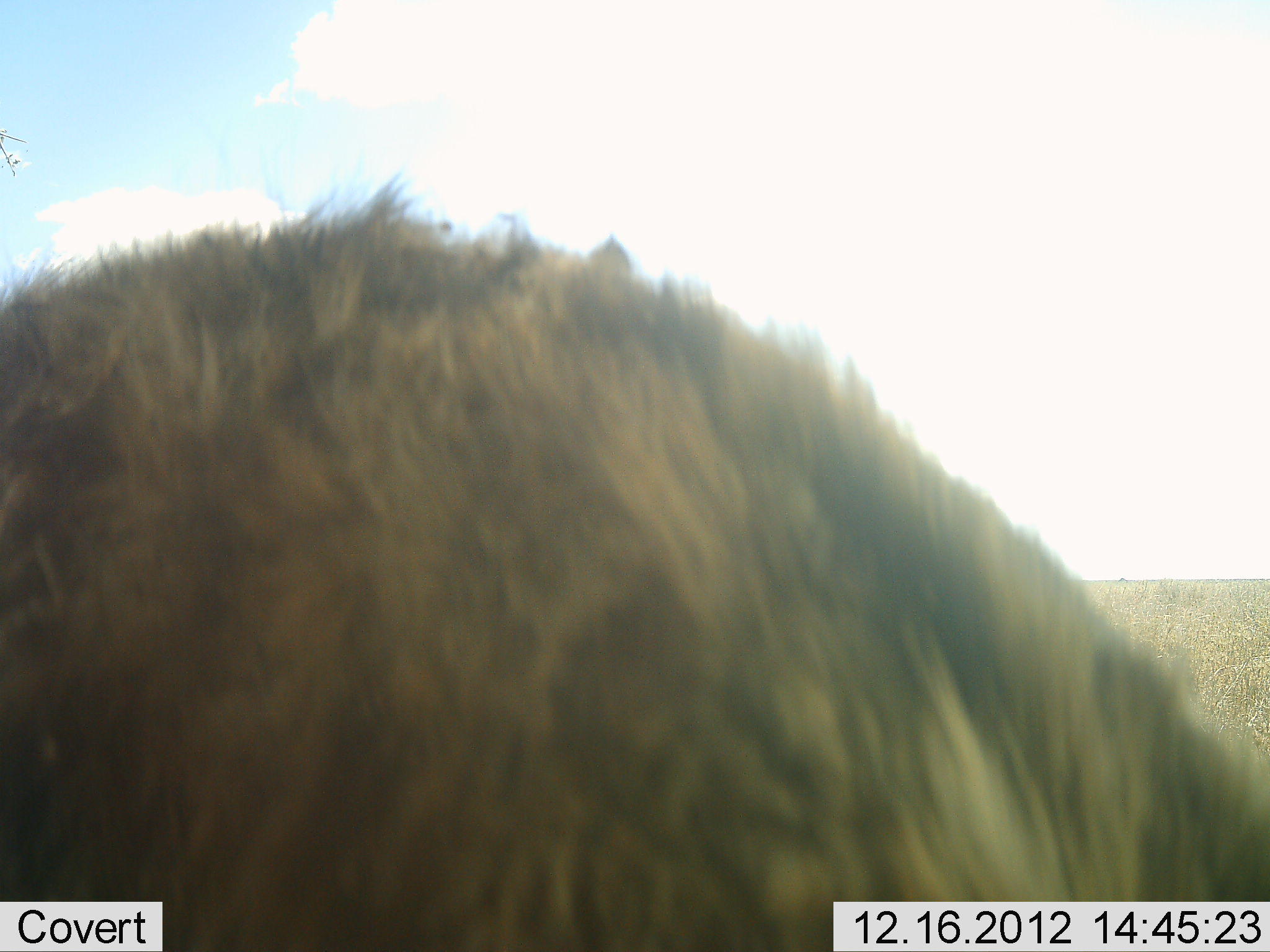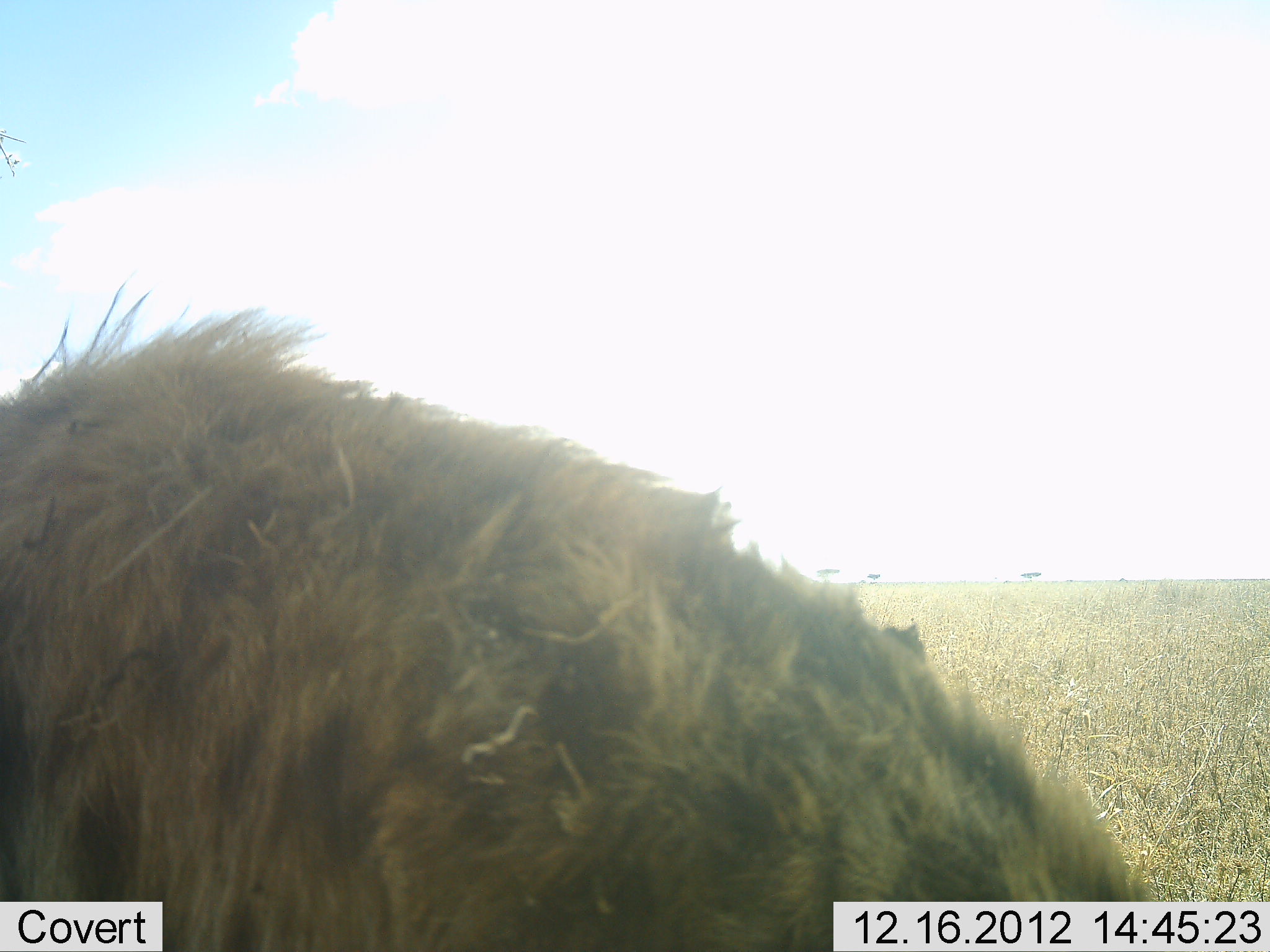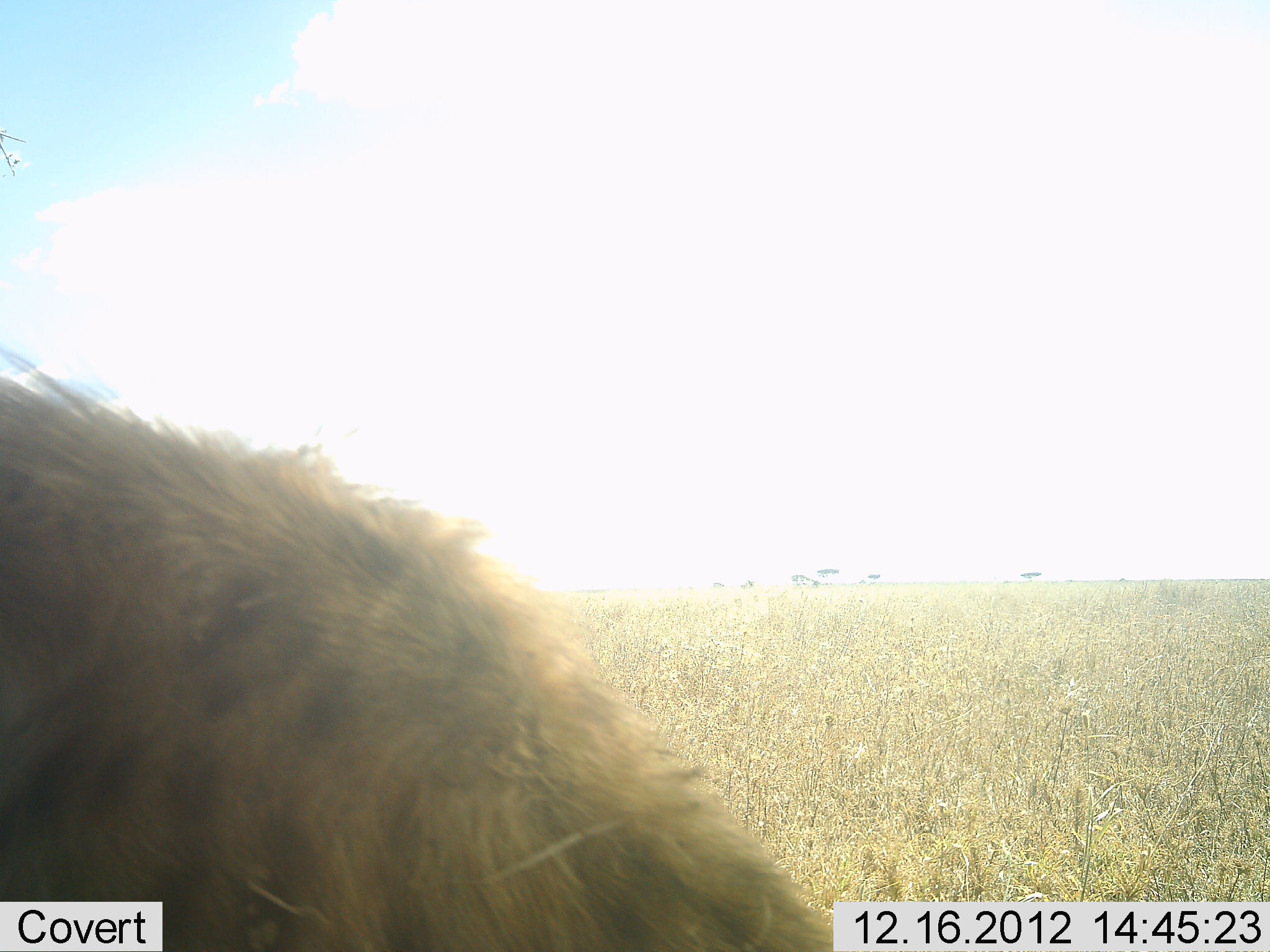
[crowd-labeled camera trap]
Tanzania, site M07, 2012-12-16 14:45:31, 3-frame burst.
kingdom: Animalia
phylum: Chordata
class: Mammalia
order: Carnivora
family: Hyaenidae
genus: Crocuta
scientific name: Crocuta crocuta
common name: spotted hyena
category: hyenaspotted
Hyenaspotted (spotted hyena) (Crocuta crocuta), count 1. Behavior (volunteer vote fractions): standing 80%, resting 0%, moving 20%, interacting 0%. Young present (vote fraction): 0%. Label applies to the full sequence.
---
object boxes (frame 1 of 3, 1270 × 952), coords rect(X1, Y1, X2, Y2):
animal: rect(1, 171, 1270, 952)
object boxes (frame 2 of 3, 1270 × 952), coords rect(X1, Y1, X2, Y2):
animal: rect(0, 280, 1167, 951)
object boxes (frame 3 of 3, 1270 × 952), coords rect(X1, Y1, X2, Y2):
animal: rect(0, 350, 873, 952)